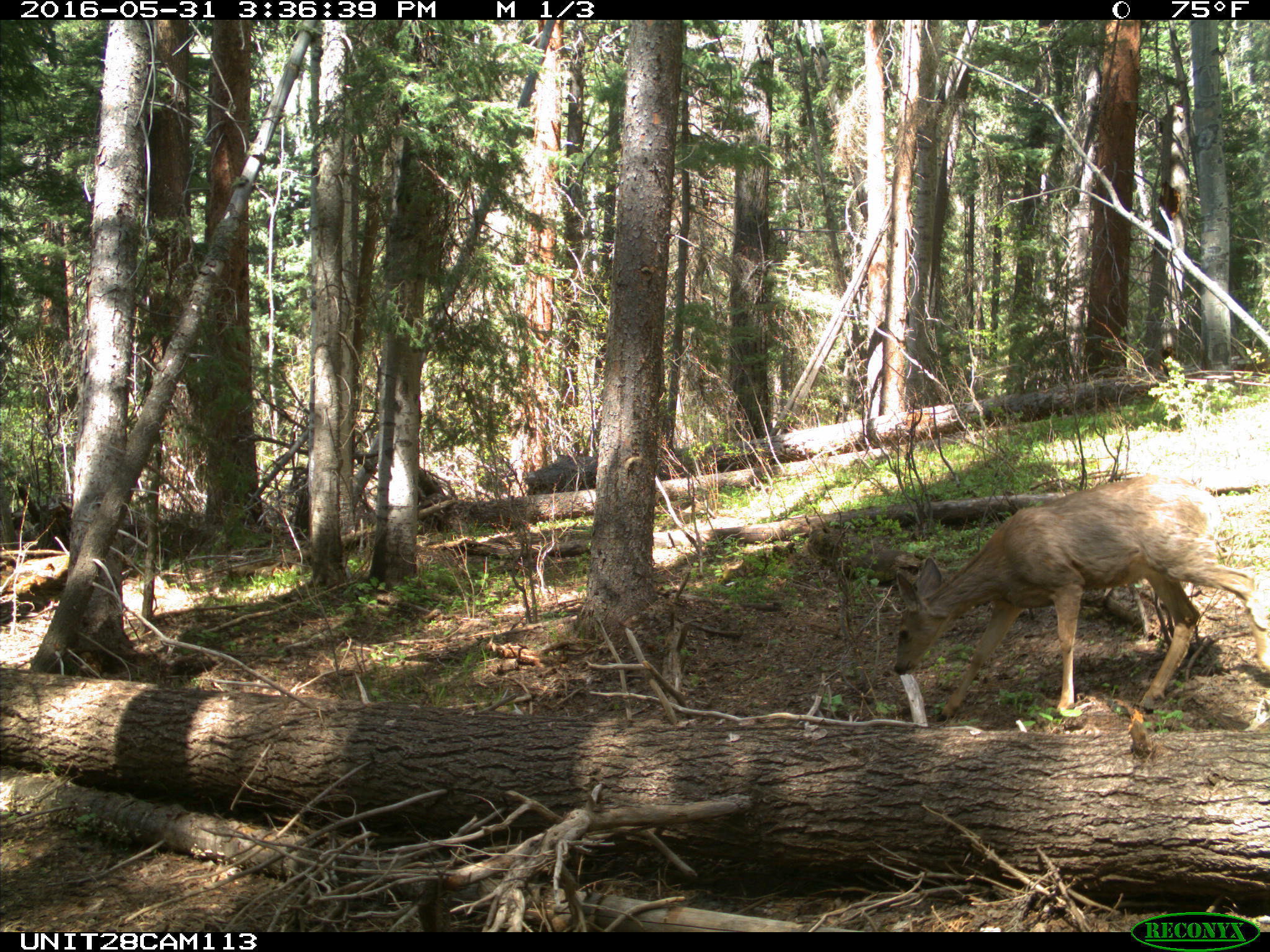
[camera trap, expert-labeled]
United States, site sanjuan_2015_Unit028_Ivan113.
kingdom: Animalia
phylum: Chordata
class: Mammalia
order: Artiodactyla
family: Cervidae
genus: Odocoileus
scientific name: Odocoileus hemionus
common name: mule deer